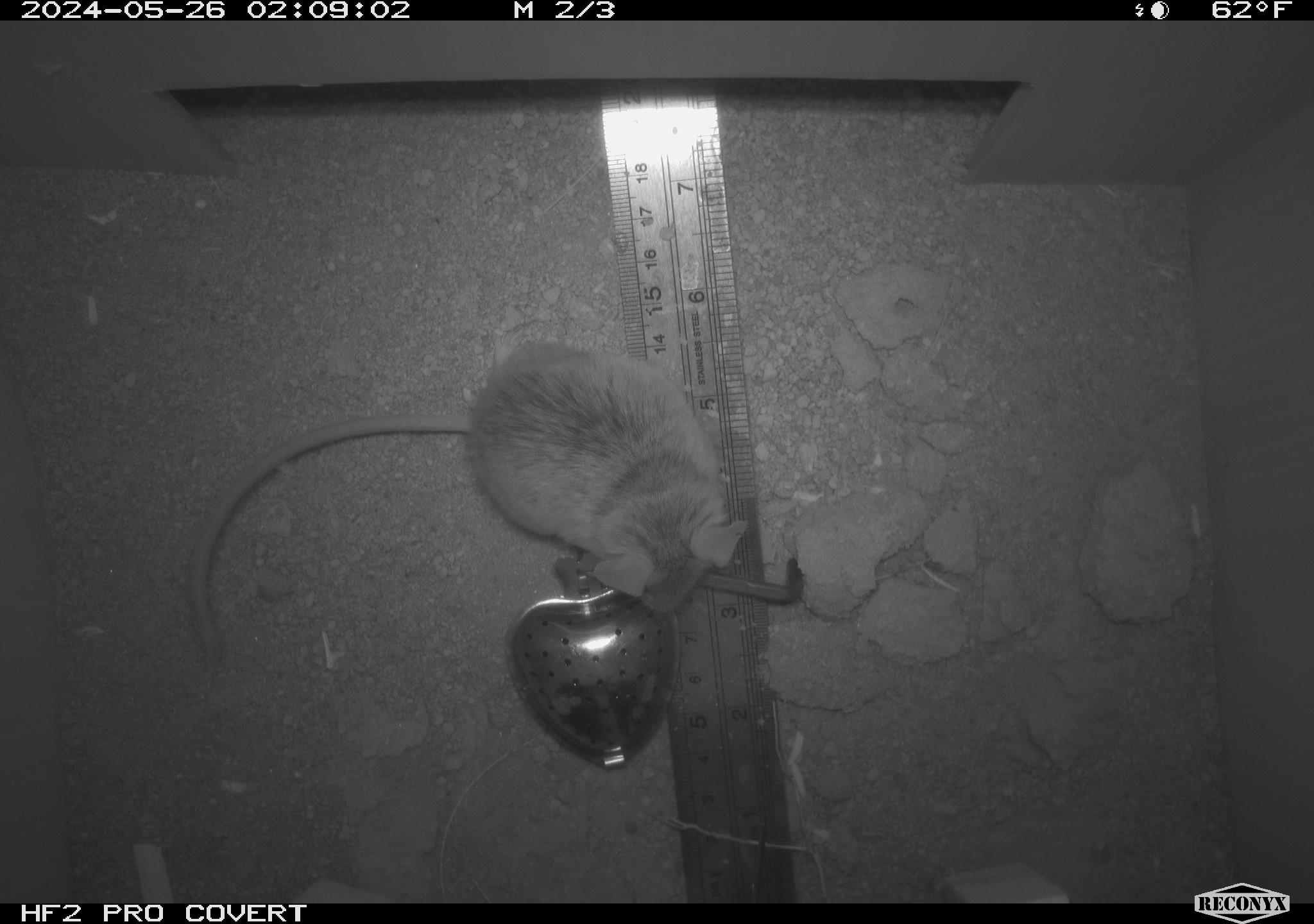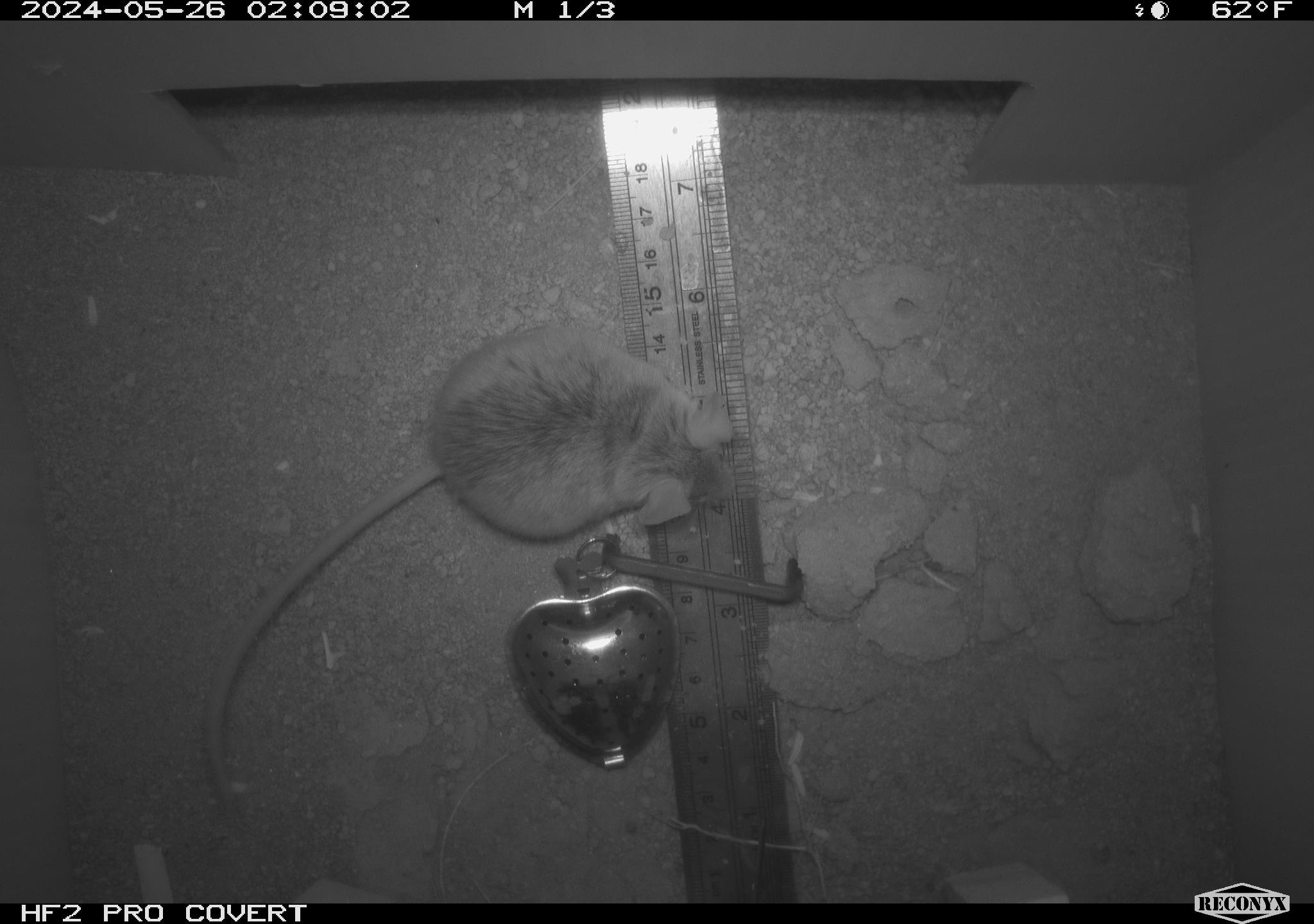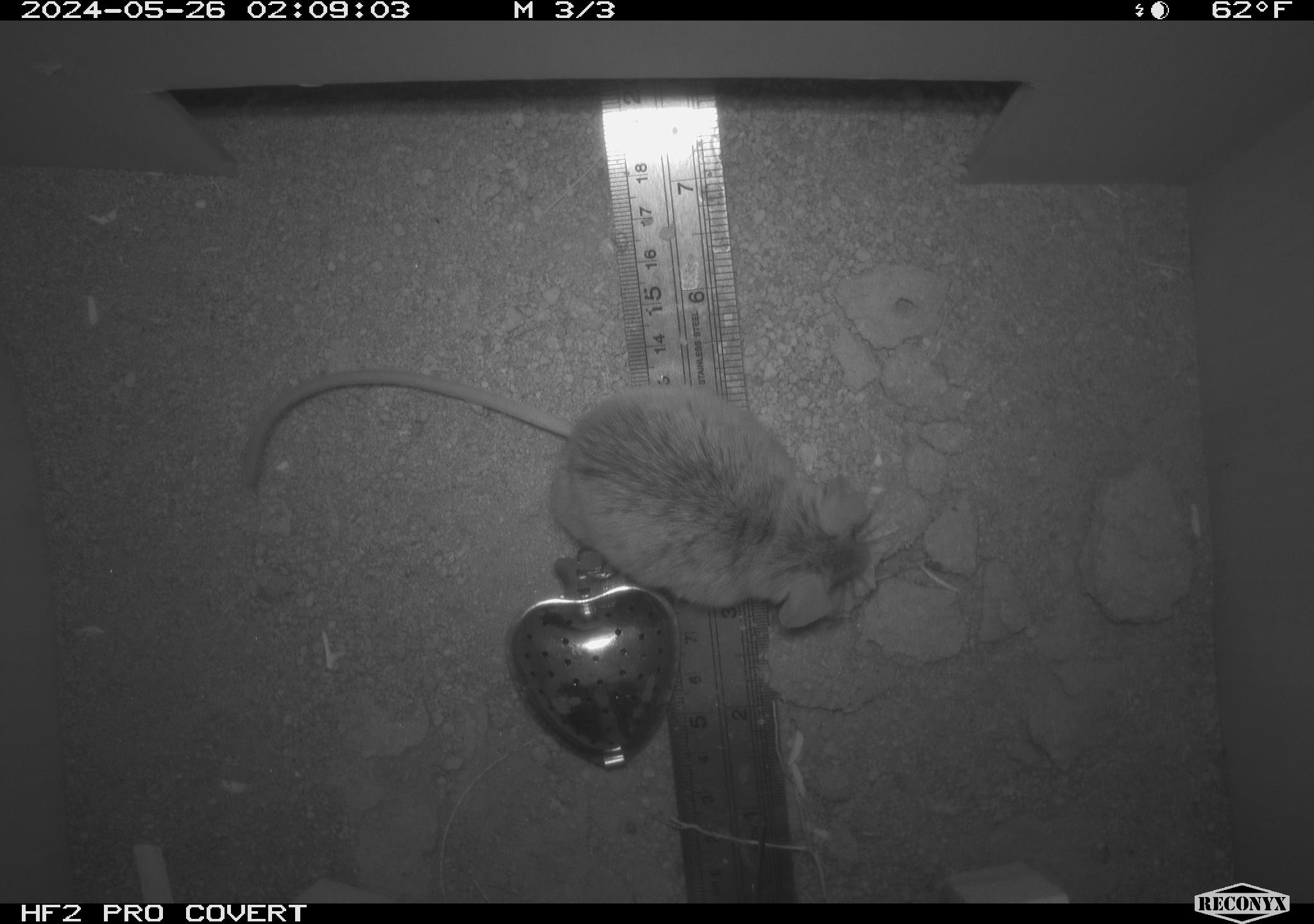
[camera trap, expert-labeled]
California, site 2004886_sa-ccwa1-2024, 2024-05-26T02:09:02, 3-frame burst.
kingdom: Animalia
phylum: Chordata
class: Mammalia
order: Rodentia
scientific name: Rodentia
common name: mouse species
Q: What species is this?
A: Mouse species (Rodentia).